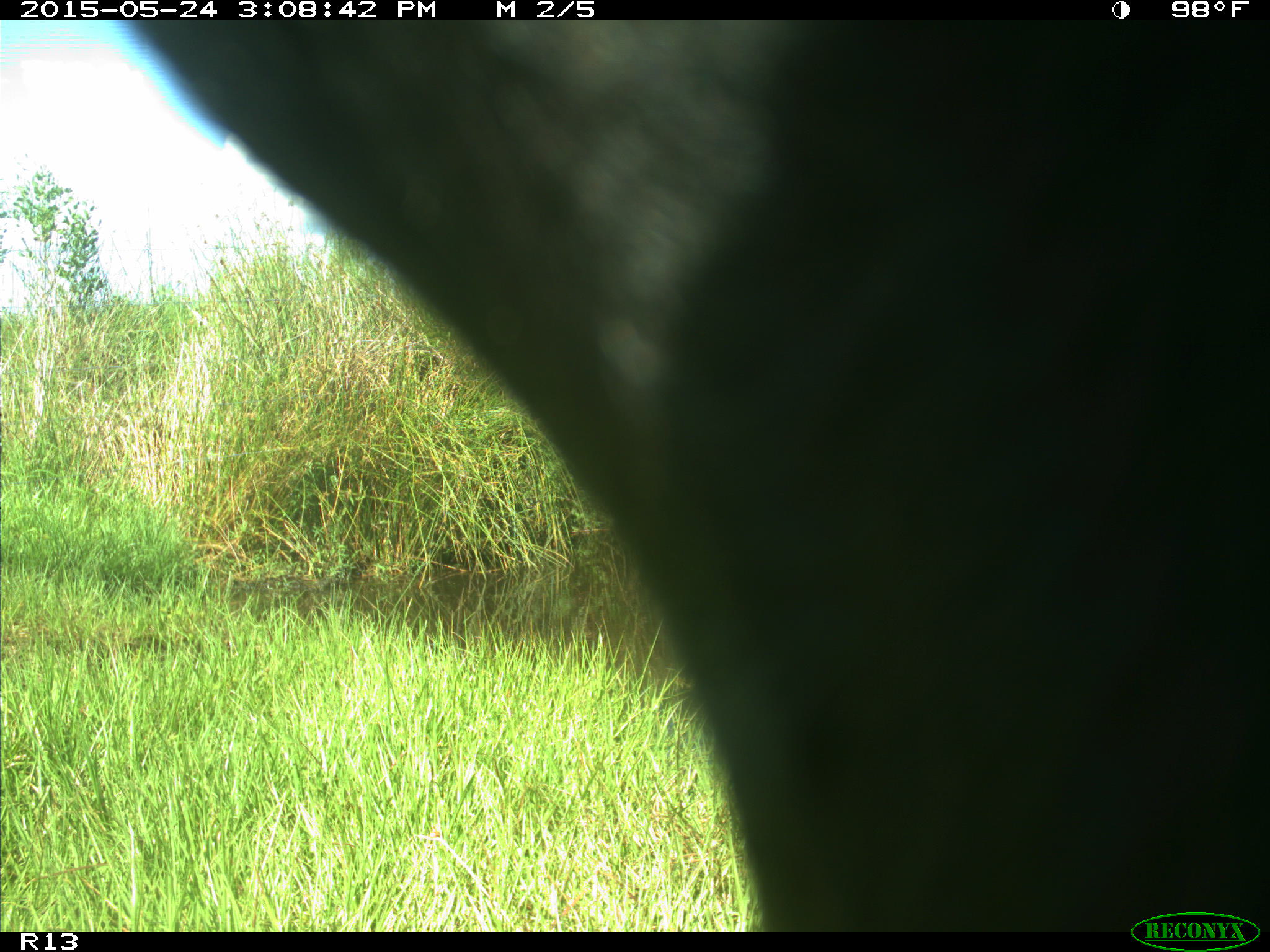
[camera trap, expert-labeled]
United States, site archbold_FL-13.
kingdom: Animalia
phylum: Chordata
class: Mammalia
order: Artiodactyla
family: Bovidae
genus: Bos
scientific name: Bos taurus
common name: domestic cow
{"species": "Bos taurus (domestic cow)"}